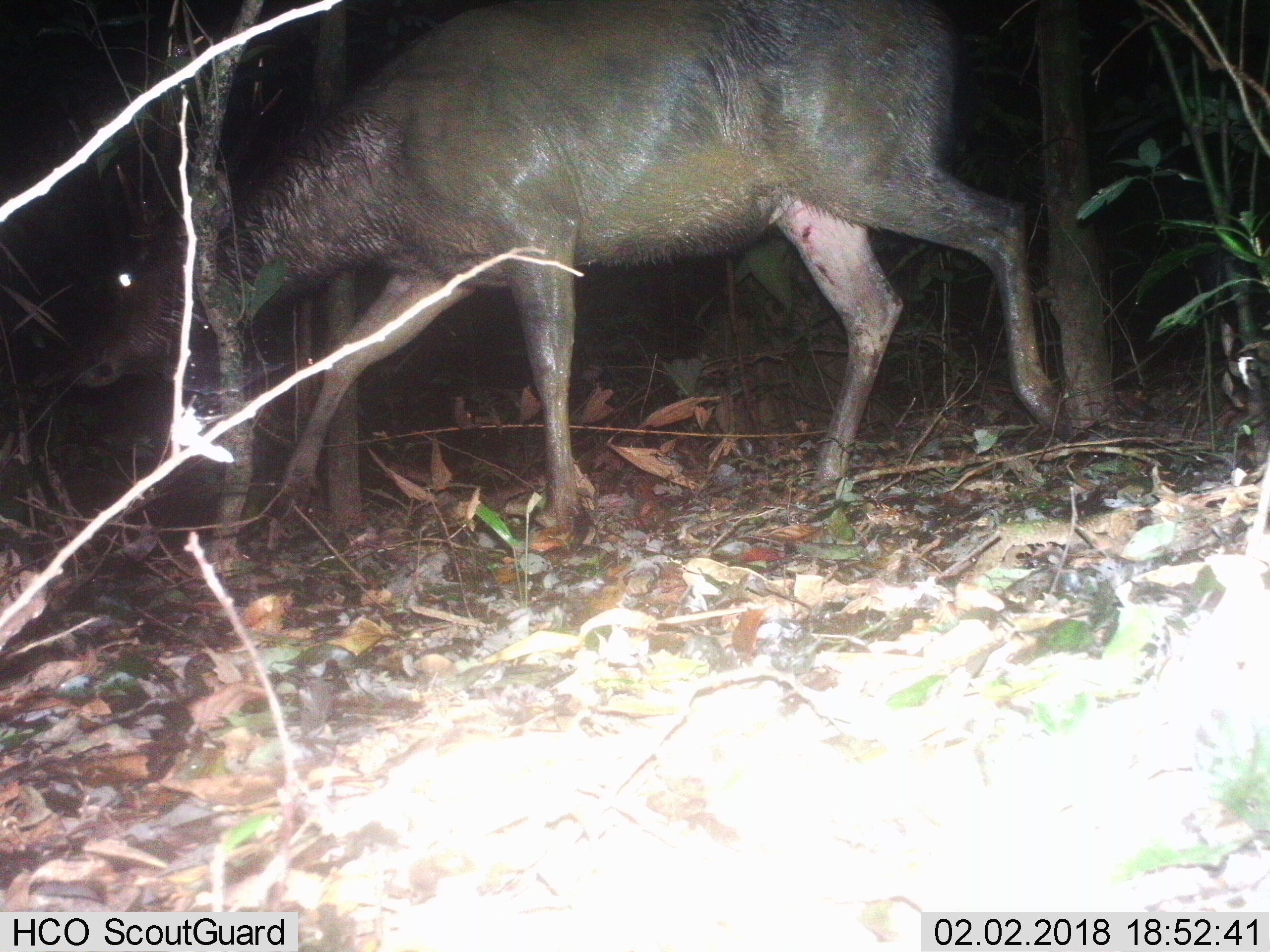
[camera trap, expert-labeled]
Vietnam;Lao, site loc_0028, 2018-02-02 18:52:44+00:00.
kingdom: Animalia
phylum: Chordata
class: Mammalia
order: Artiodactyla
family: Cervidae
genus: Rusa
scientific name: Rusa unicolor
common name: sambar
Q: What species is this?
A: Sambar (Rusa unicolor).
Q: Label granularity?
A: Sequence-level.